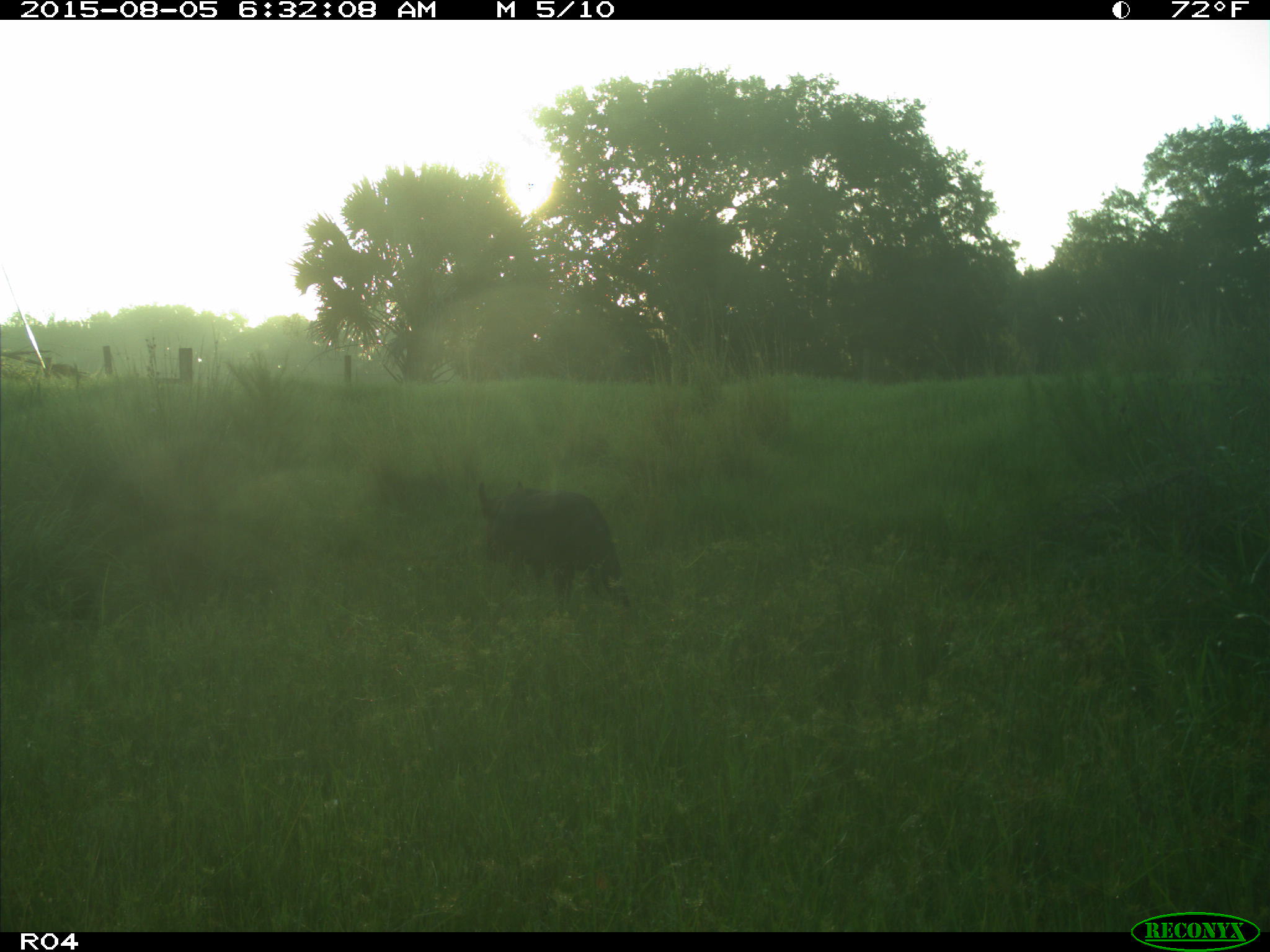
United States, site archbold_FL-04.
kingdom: Animalia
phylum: Chordata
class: Mammalia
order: Artiodactyla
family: Suidae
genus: Sus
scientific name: Sus scrofa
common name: wild boar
Sus scrofa (wild boar).